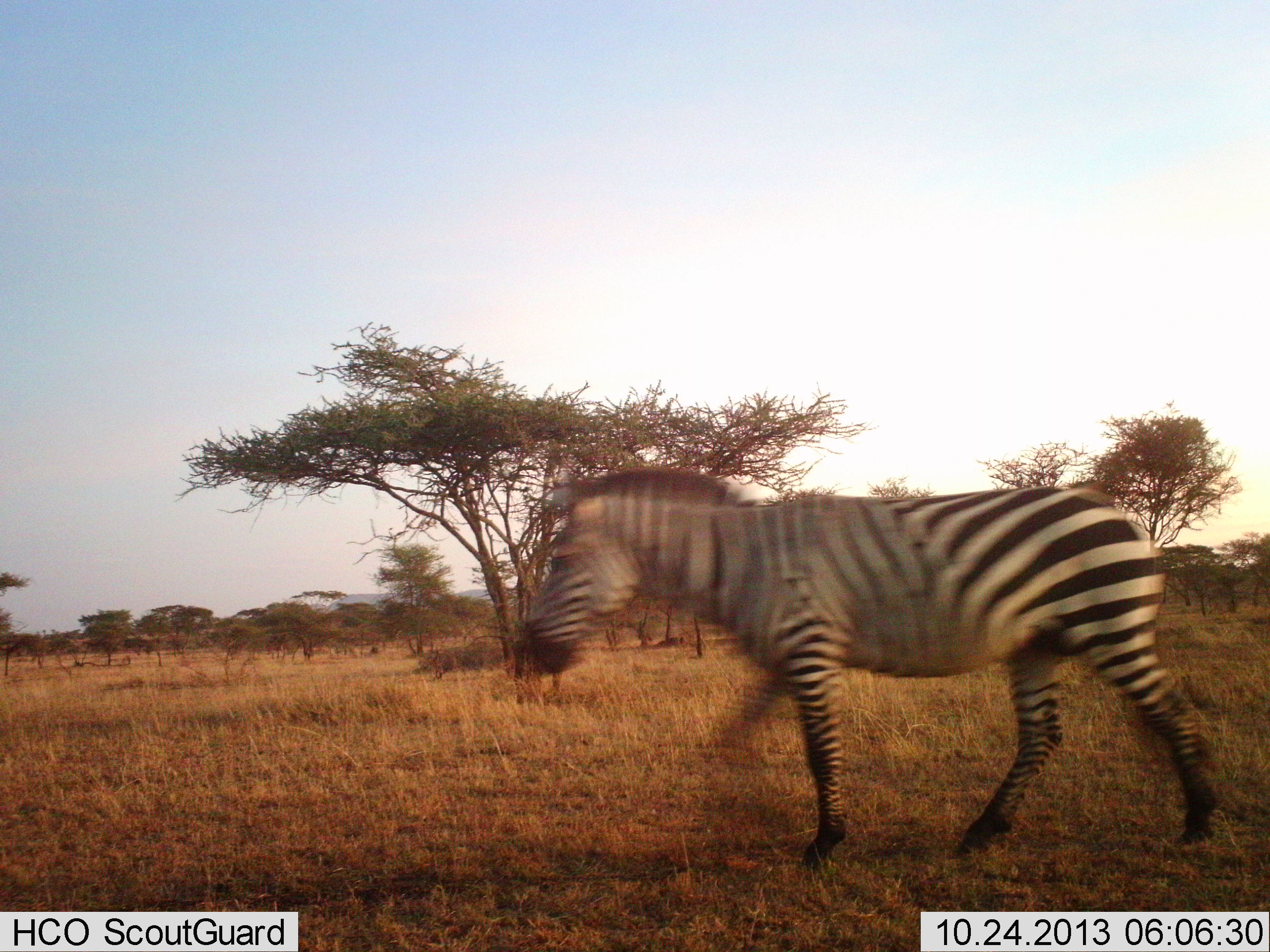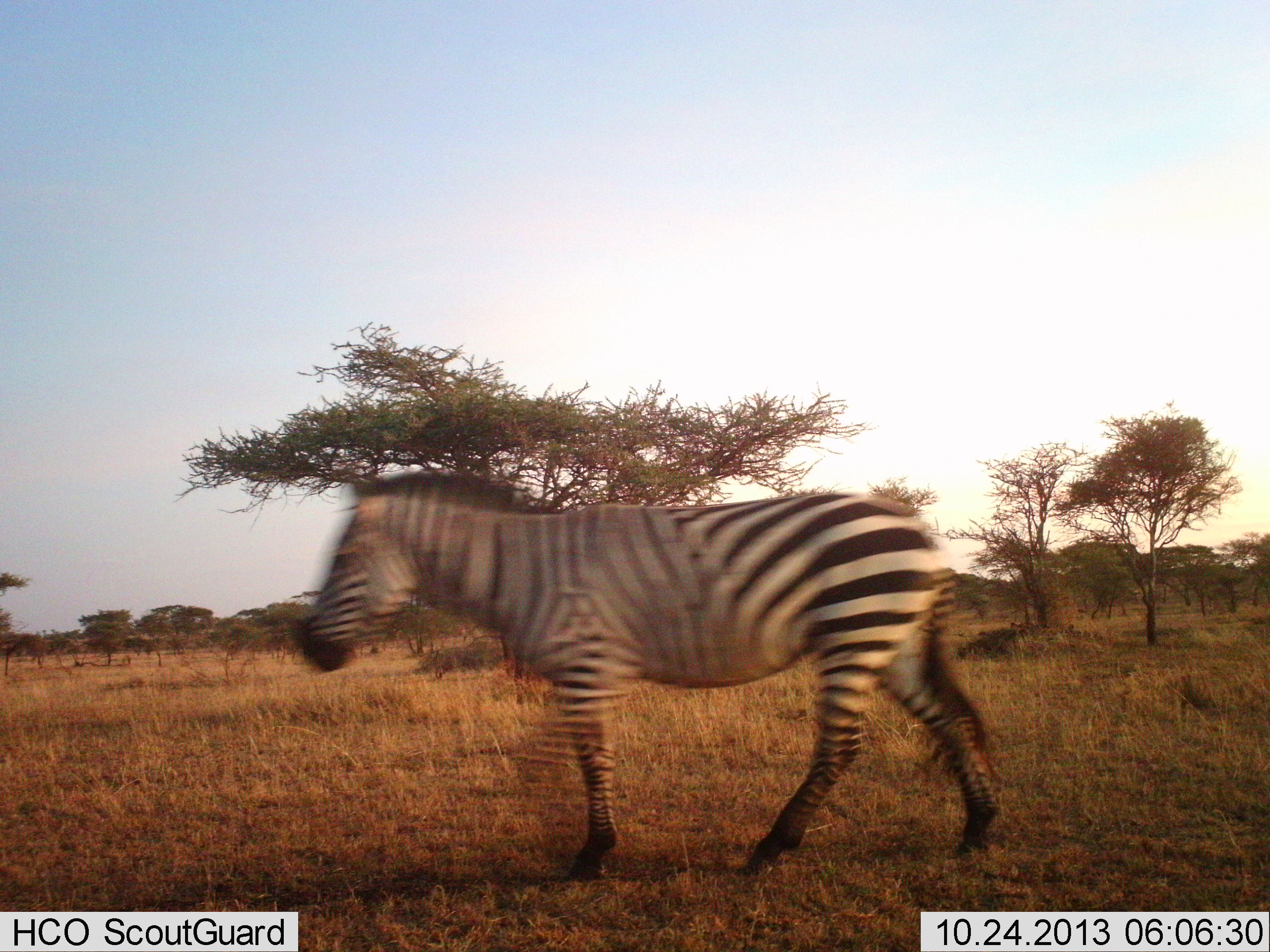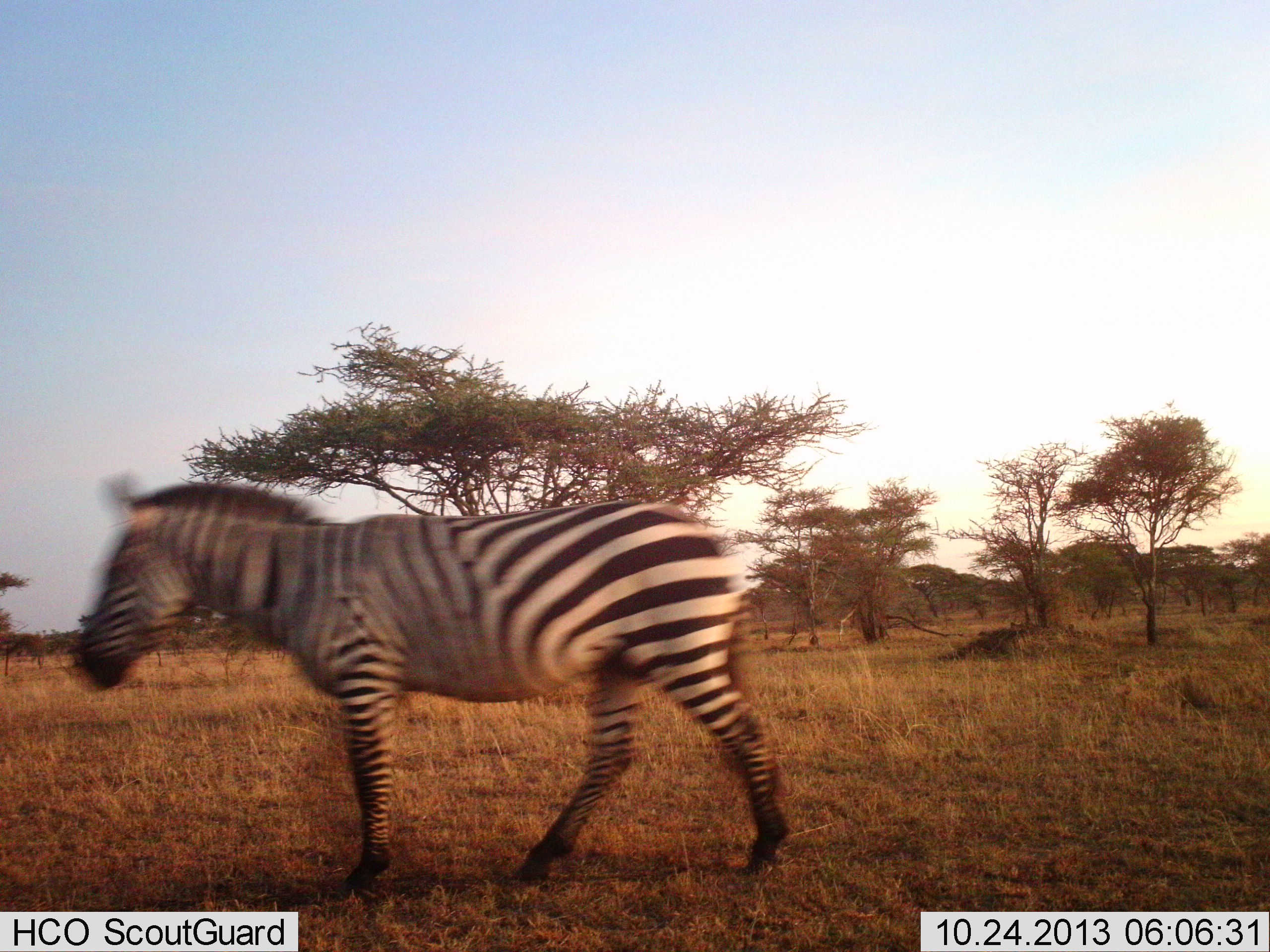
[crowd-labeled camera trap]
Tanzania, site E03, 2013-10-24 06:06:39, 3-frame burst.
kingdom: Animalia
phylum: Chordata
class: Mammalia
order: Perissodactyla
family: Equidae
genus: Equus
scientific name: Equus quagga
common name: plains zebra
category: zebra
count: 1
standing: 10%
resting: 0%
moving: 90%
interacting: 0%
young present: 0%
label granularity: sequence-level